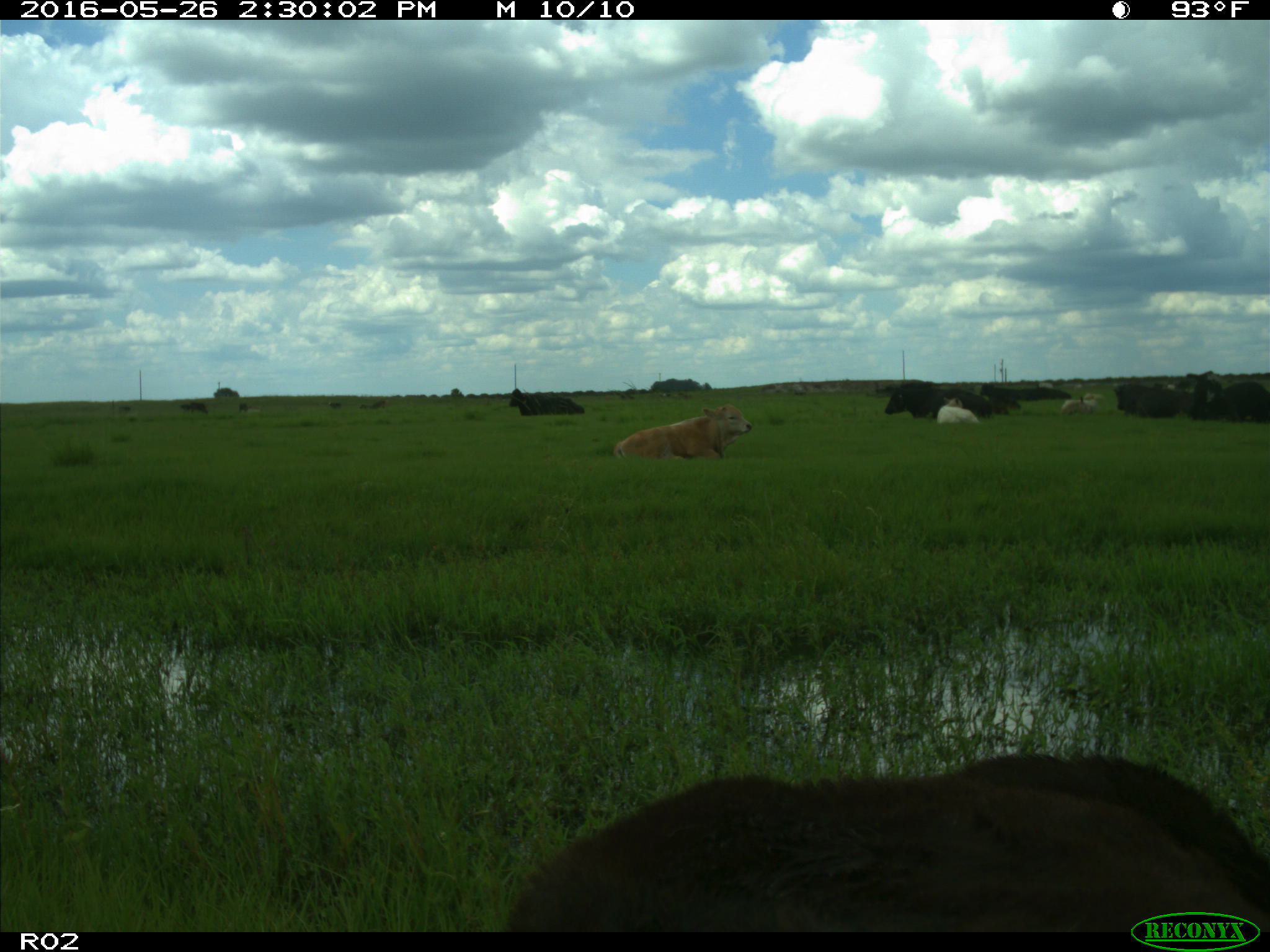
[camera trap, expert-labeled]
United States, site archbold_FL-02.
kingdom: Animalia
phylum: Chordata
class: Mammalia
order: Artiodactyla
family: Bovidae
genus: Bos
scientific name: Bos taurus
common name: domestic cow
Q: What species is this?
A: Bos taurus (domestic cow).